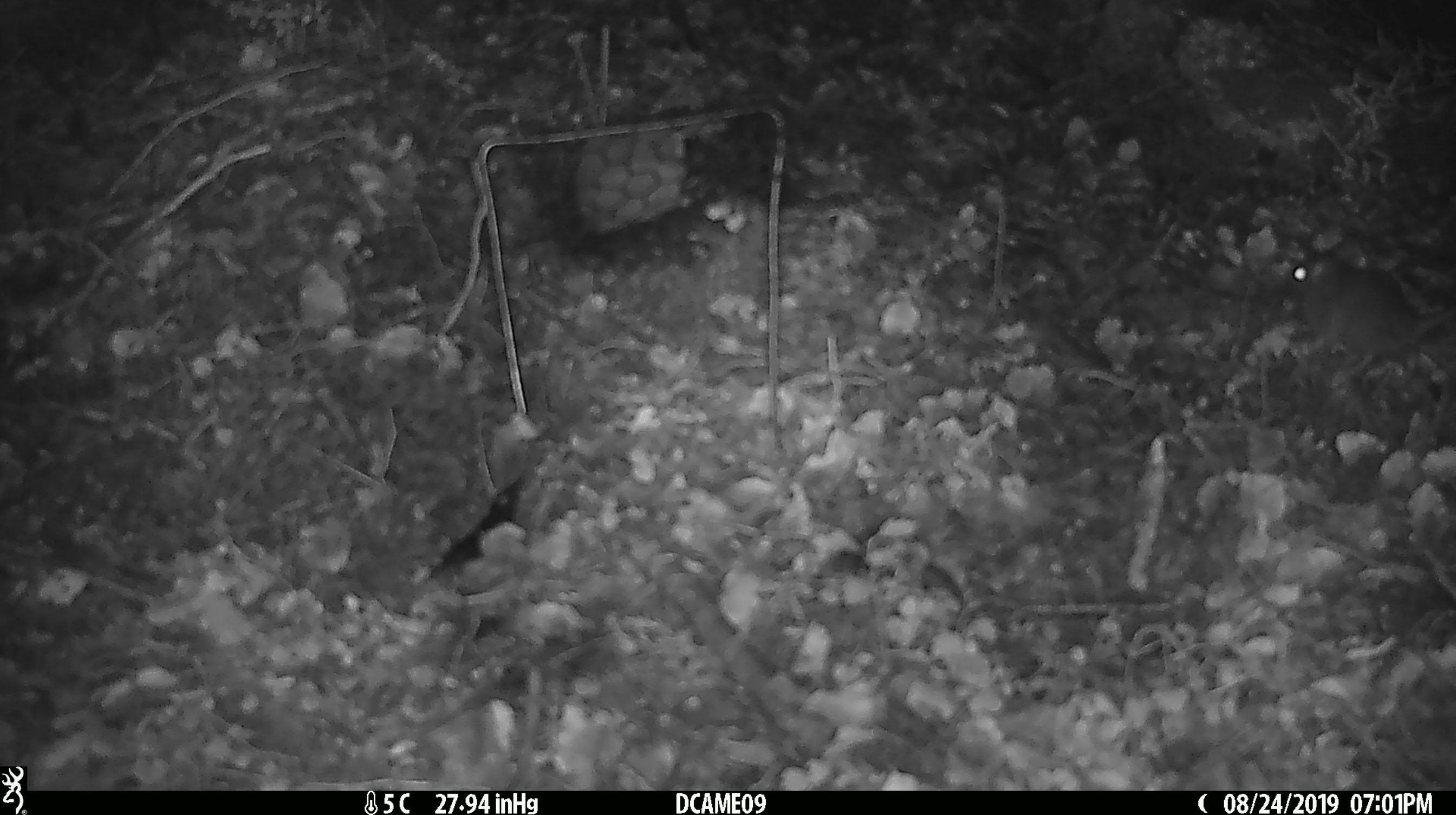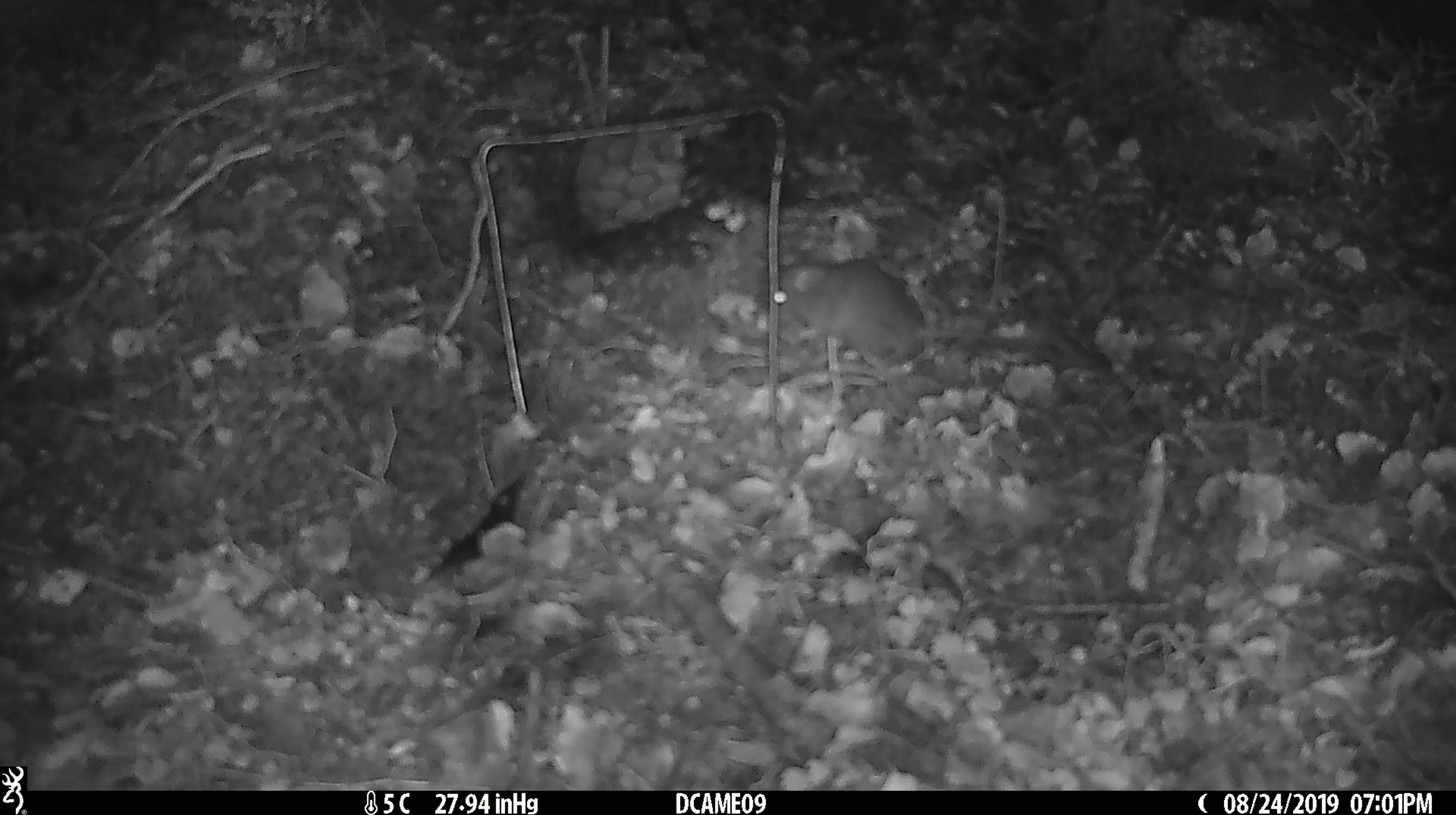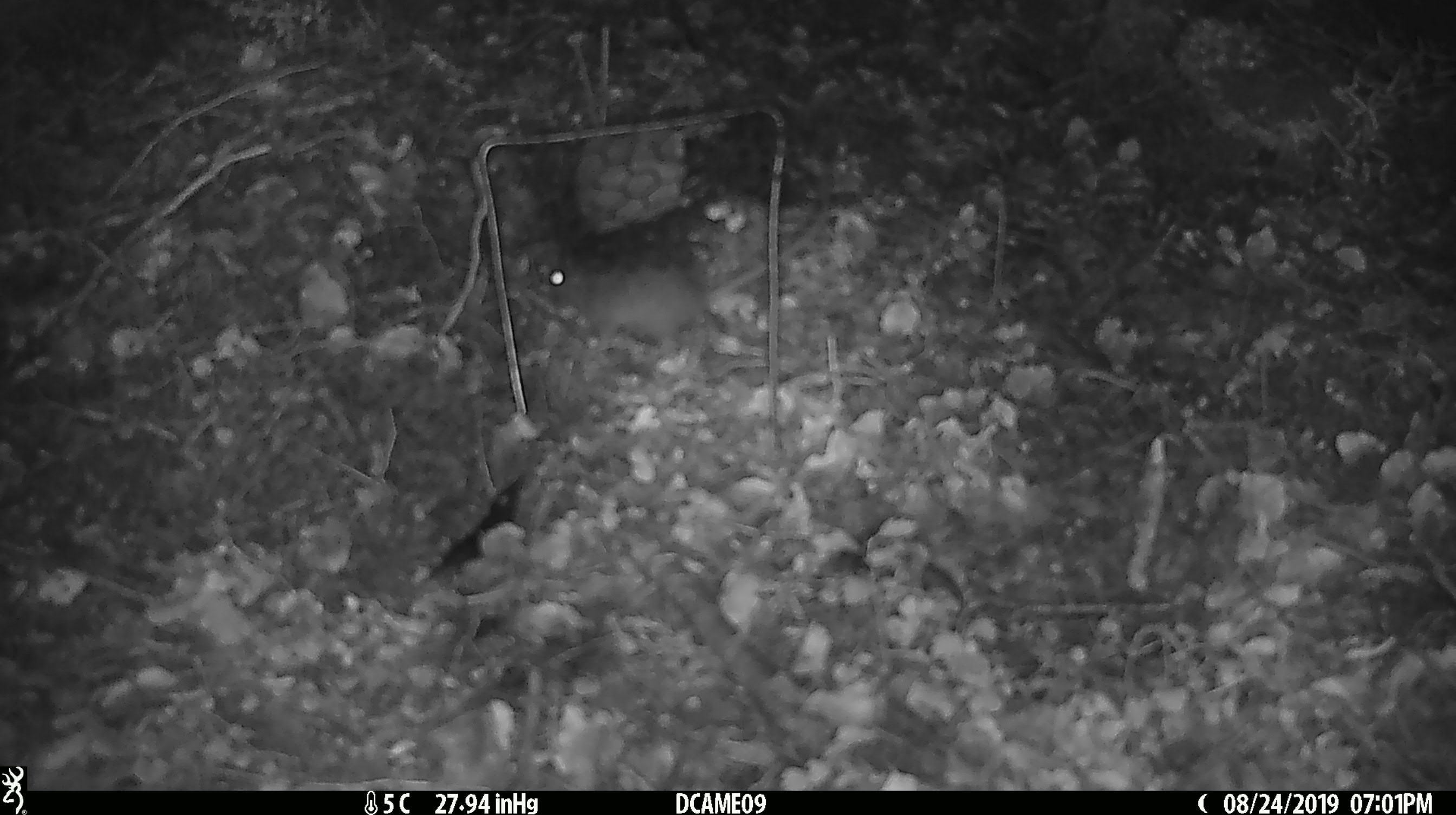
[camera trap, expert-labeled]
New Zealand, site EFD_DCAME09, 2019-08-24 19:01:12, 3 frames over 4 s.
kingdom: Animalia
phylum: Chordata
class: Mammalia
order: Rodentia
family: Muridae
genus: Mus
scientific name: Mus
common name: mouse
Mouse (Mus).